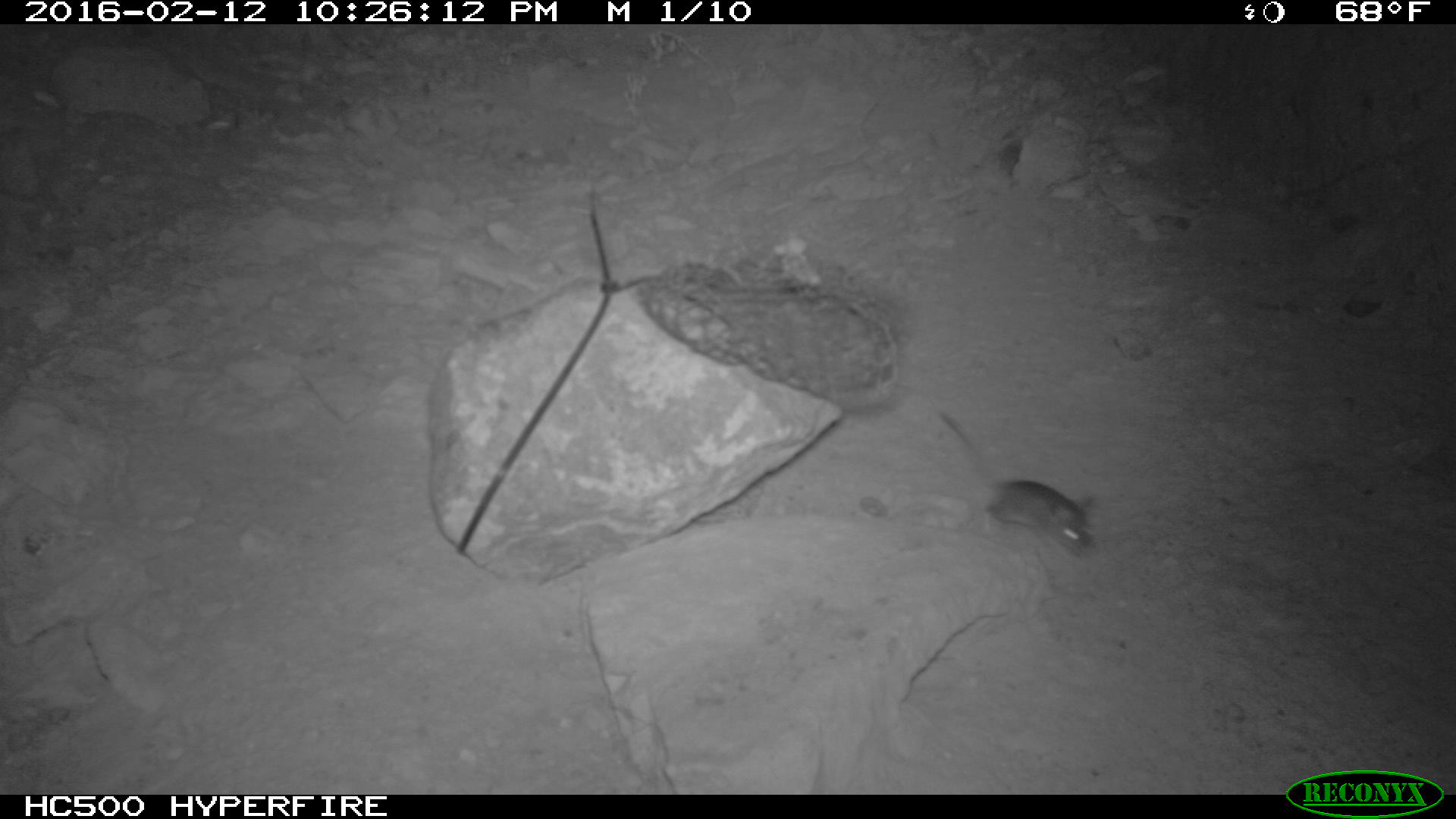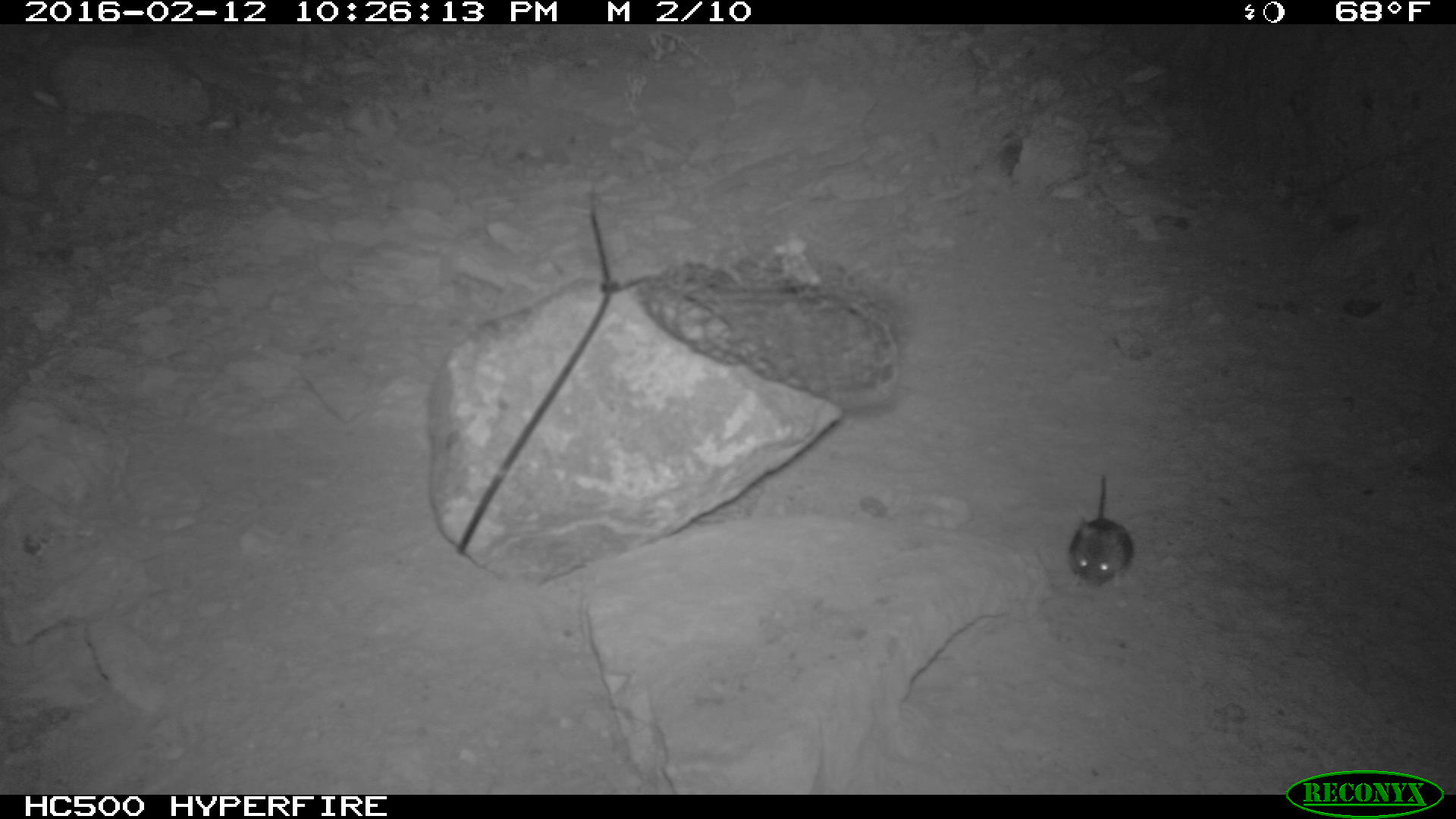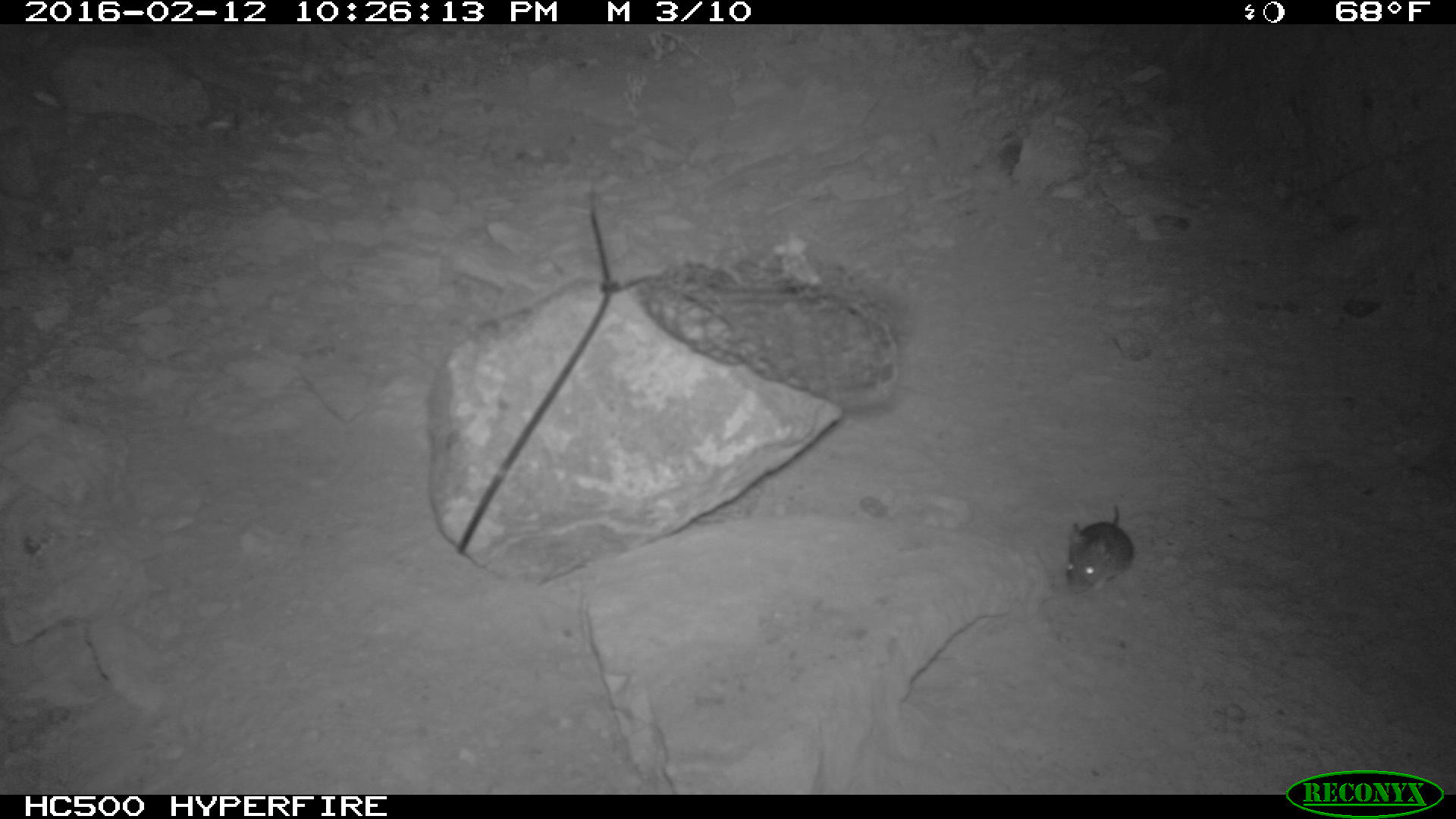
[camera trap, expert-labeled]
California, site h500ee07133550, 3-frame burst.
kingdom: Animalia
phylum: Chordata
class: Mammalia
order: Rodentia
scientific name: Rodentia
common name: rodent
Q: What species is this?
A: Rodent (Rodentia).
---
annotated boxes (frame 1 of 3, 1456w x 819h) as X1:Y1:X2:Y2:
rodent: 933:406:1094:556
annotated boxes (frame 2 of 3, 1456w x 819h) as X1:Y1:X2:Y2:
rodent: 1065:473:1135:594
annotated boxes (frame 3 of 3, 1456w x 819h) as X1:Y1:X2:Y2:
rodent: 1065:502:1134:596